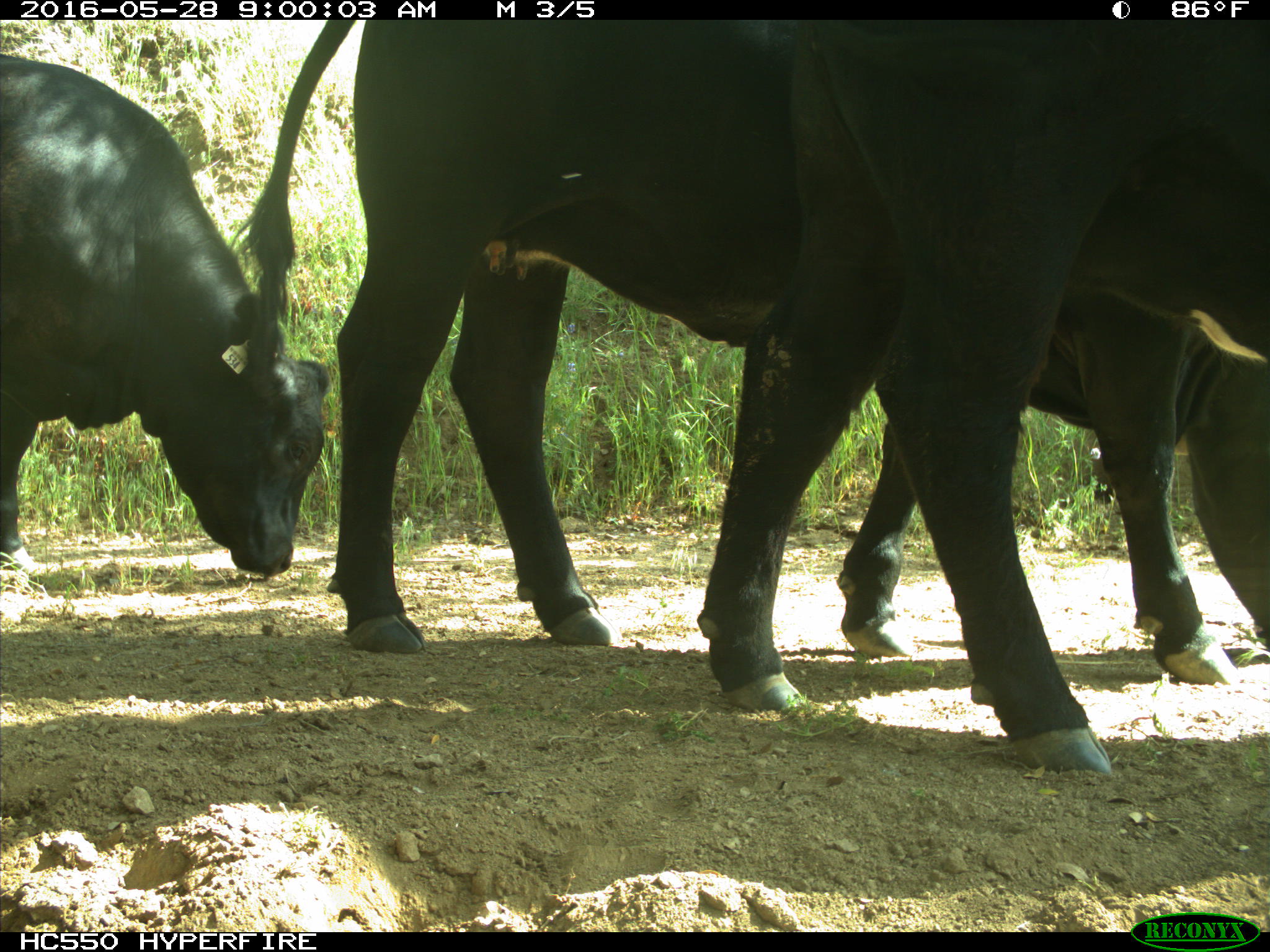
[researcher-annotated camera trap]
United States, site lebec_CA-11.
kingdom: Animalia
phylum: Chordata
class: Mammalia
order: Artiodactyla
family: Bovidae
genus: Bos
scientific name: Bos taurus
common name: domestic cow